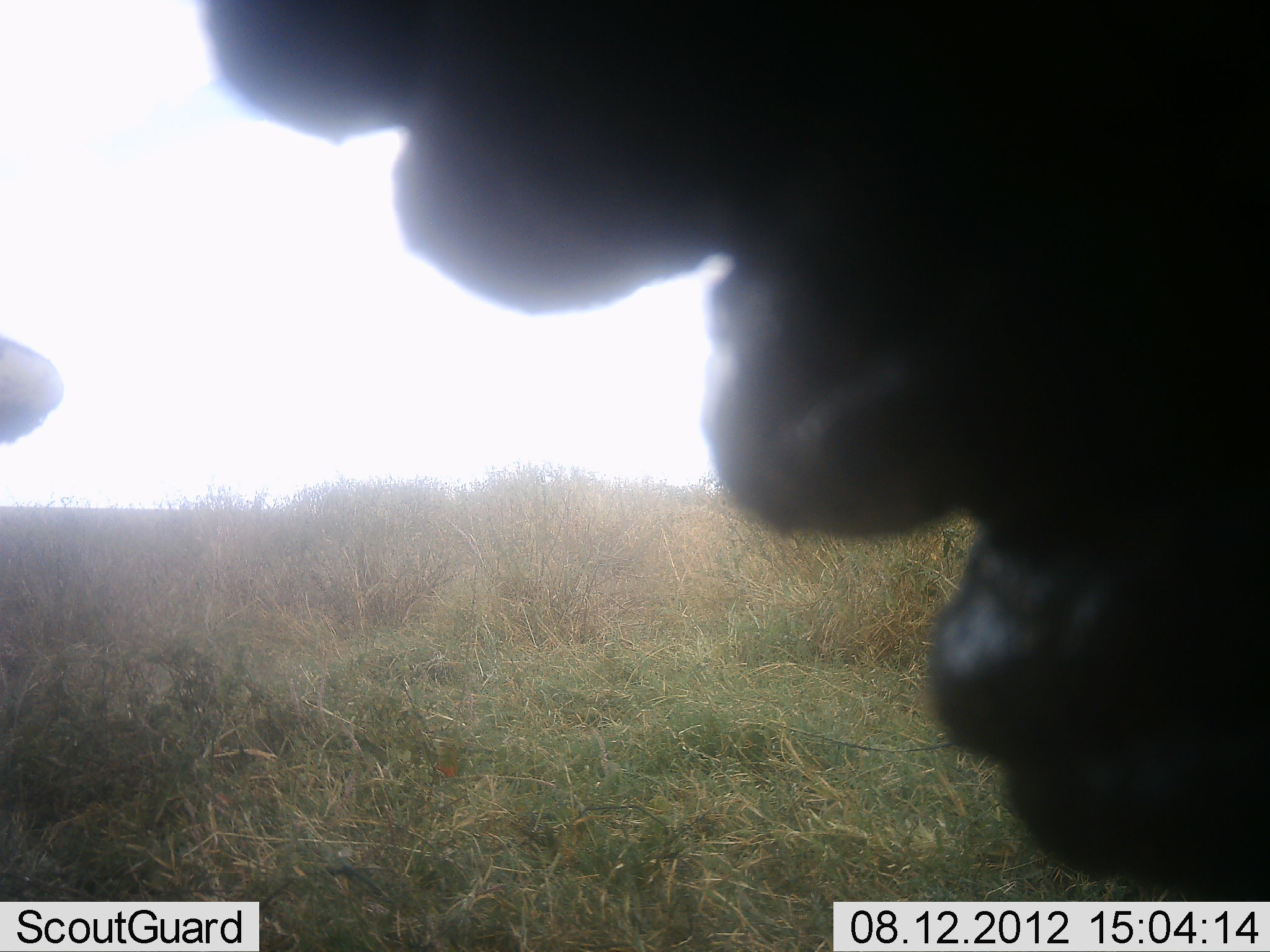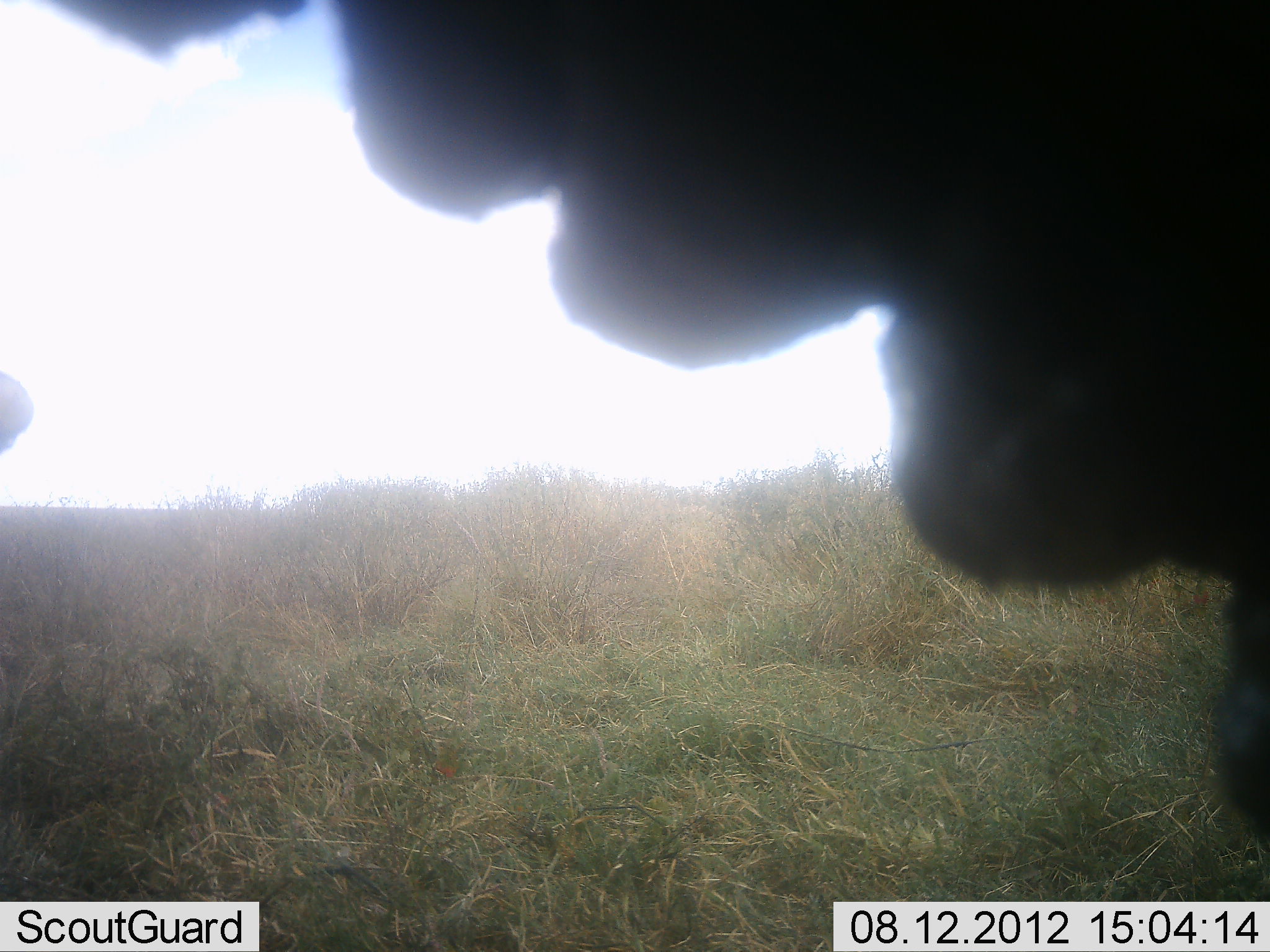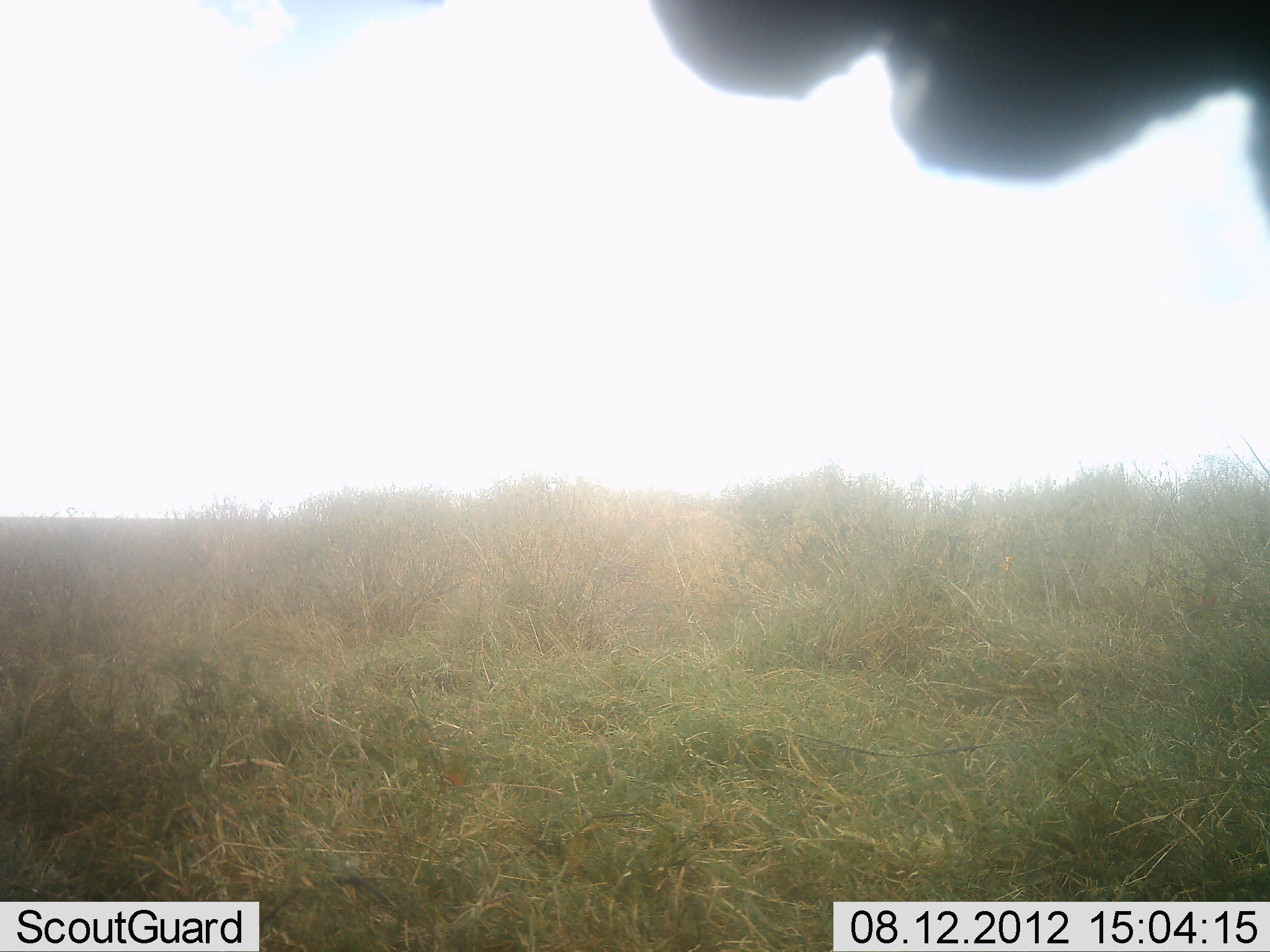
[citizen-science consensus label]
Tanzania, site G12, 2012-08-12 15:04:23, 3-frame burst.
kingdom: Animalia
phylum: Chordata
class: Mammalia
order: Proboscidea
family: Elephantidae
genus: Loxodonta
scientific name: Loxodonta africana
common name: african bush elephant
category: elephant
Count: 1.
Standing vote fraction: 67%.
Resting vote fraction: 0%.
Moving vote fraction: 0%.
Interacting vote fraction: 33%.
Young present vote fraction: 0%.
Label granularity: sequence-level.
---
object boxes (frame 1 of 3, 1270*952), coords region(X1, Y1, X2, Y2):
animal: region(0, 1, 1270, 900)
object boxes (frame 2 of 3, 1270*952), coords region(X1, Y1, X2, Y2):
animal: region(1, 0, 1269, 848)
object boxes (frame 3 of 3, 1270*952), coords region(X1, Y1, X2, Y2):
animal: region(652, 0, 1269, 237)